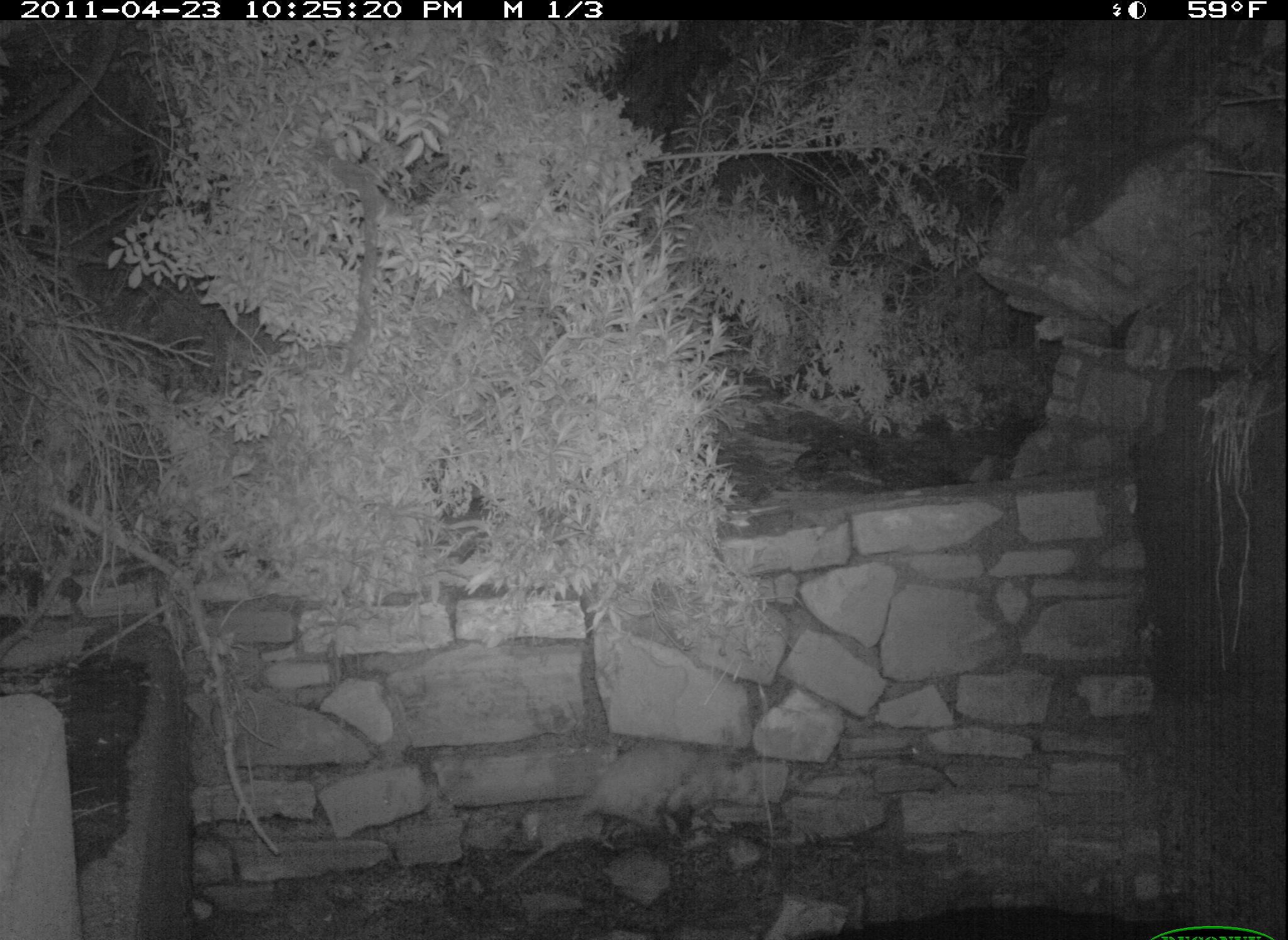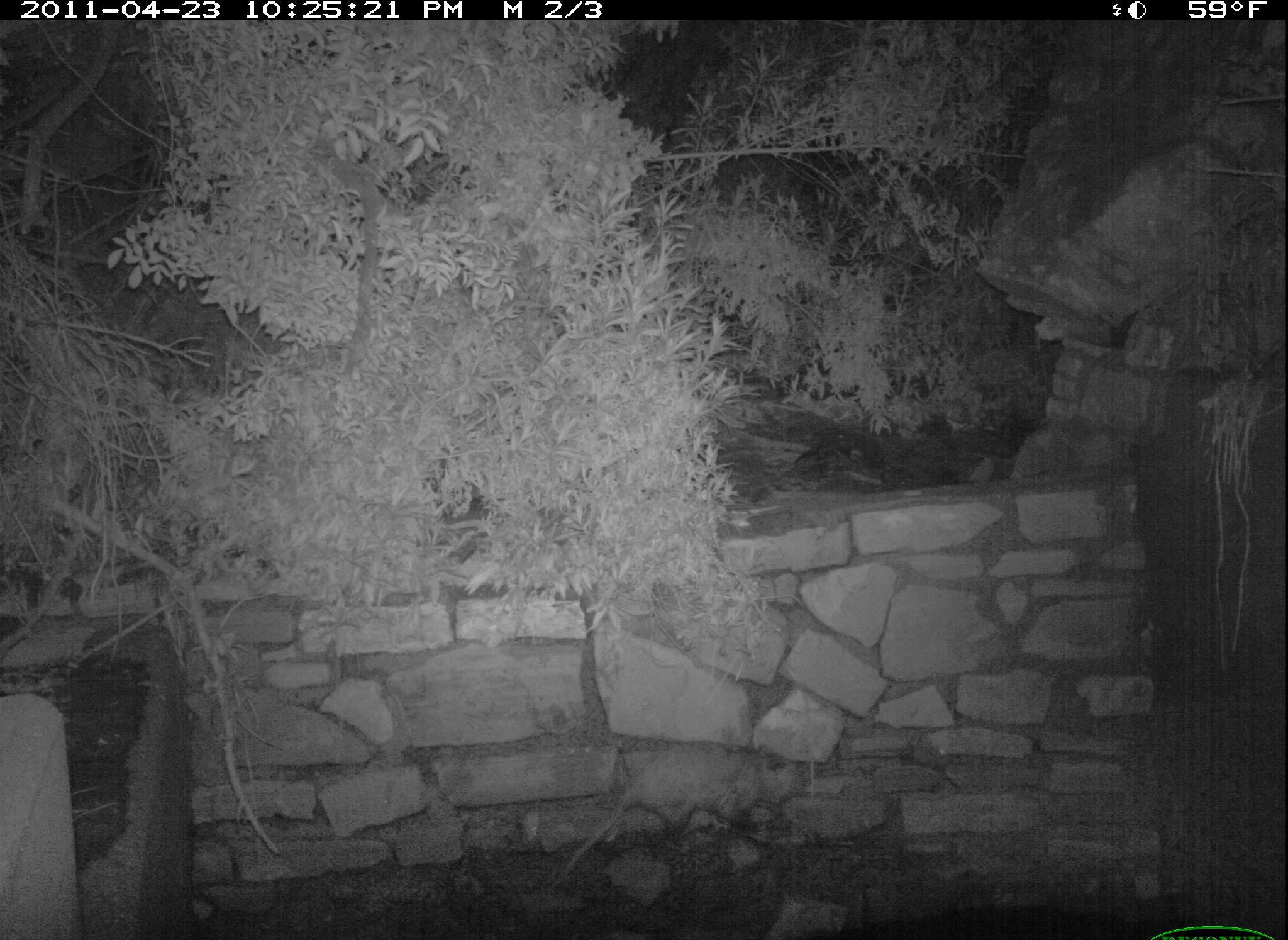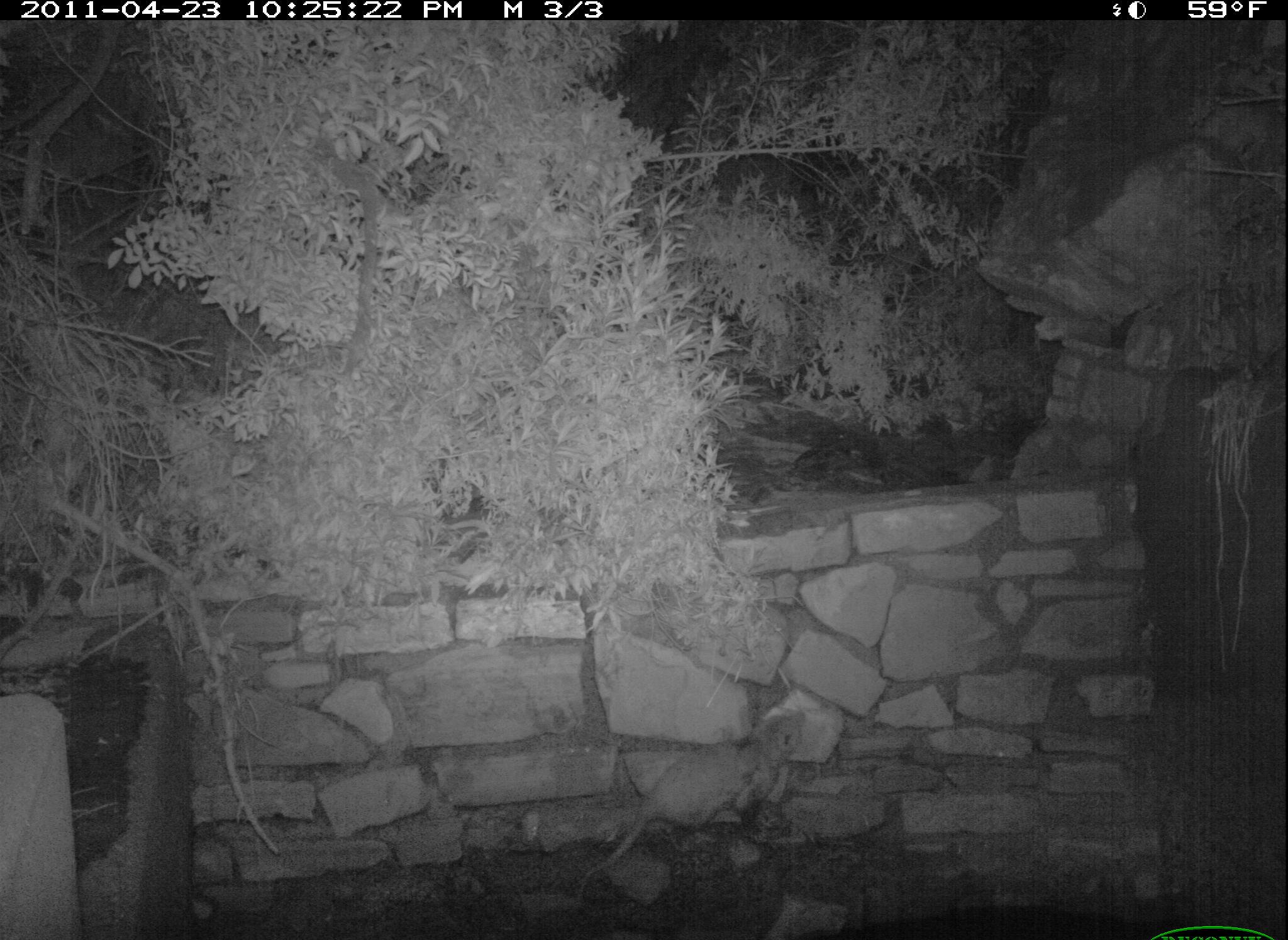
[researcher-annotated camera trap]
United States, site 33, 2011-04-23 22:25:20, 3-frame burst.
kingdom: Animalia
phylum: Chordata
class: Mammalia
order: Didelphimorphia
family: Didelphidae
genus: Didelphis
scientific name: Didelphis virginiana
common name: virginia opossum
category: opossum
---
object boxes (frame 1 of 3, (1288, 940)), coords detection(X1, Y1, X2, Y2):
opossum: detection(496, 733, 750, 905)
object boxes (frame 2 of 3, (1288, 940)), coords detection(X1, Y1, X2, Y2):
opossum: detection(549, 728, 799, 894)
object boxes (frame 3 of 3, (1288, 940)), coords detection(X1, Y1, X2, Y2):
opossum: detection(575, 704, 837, 876)